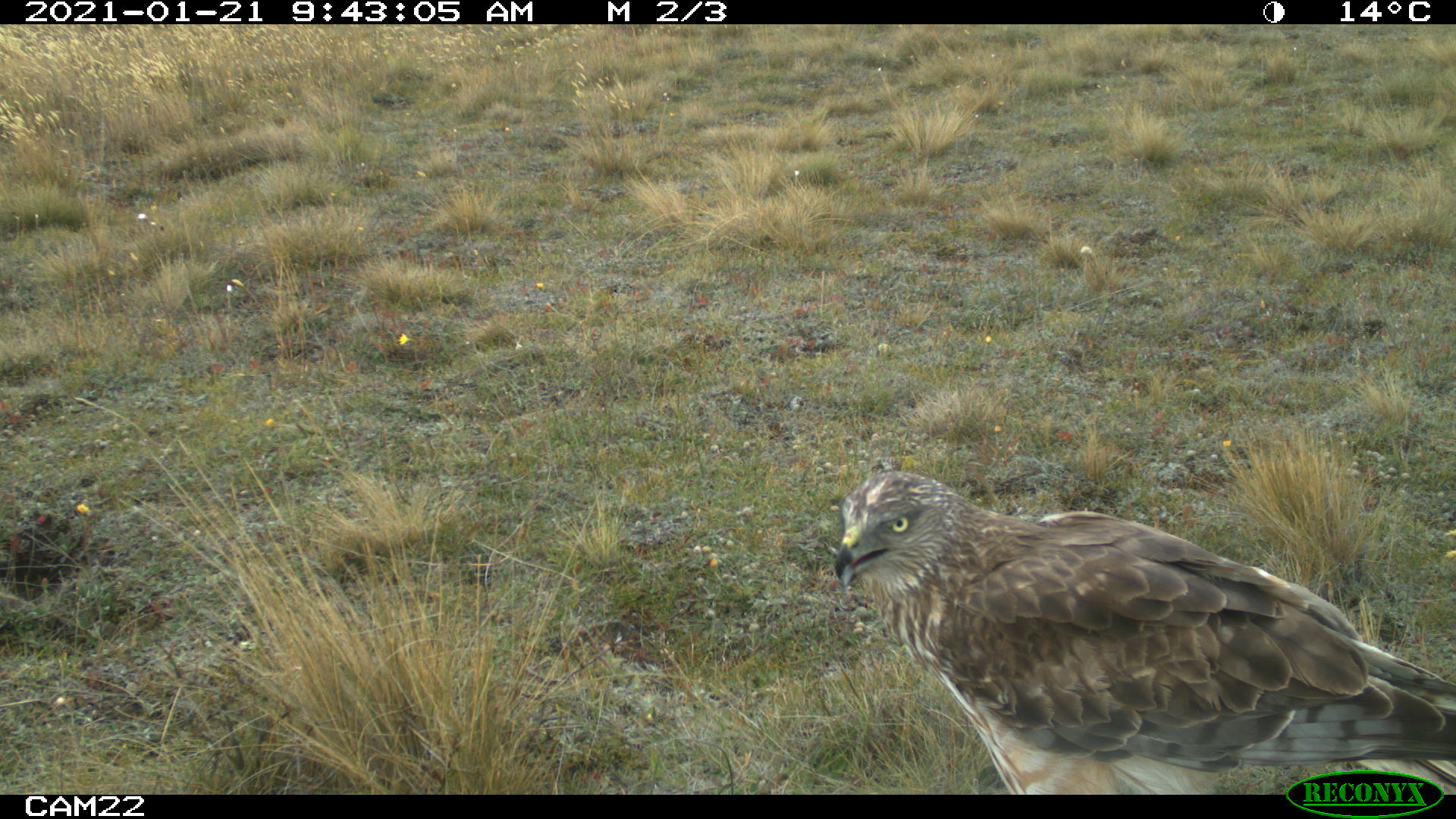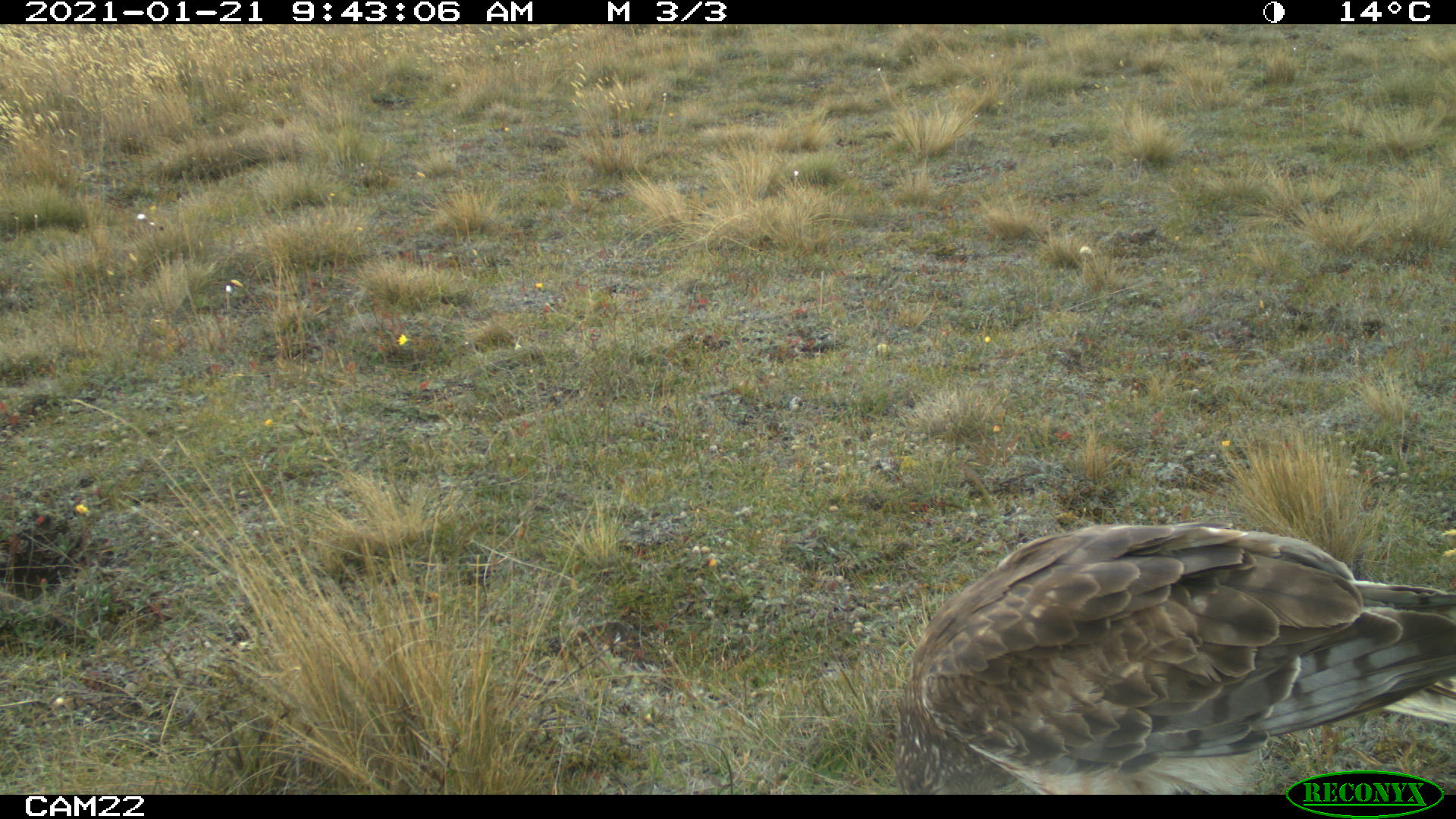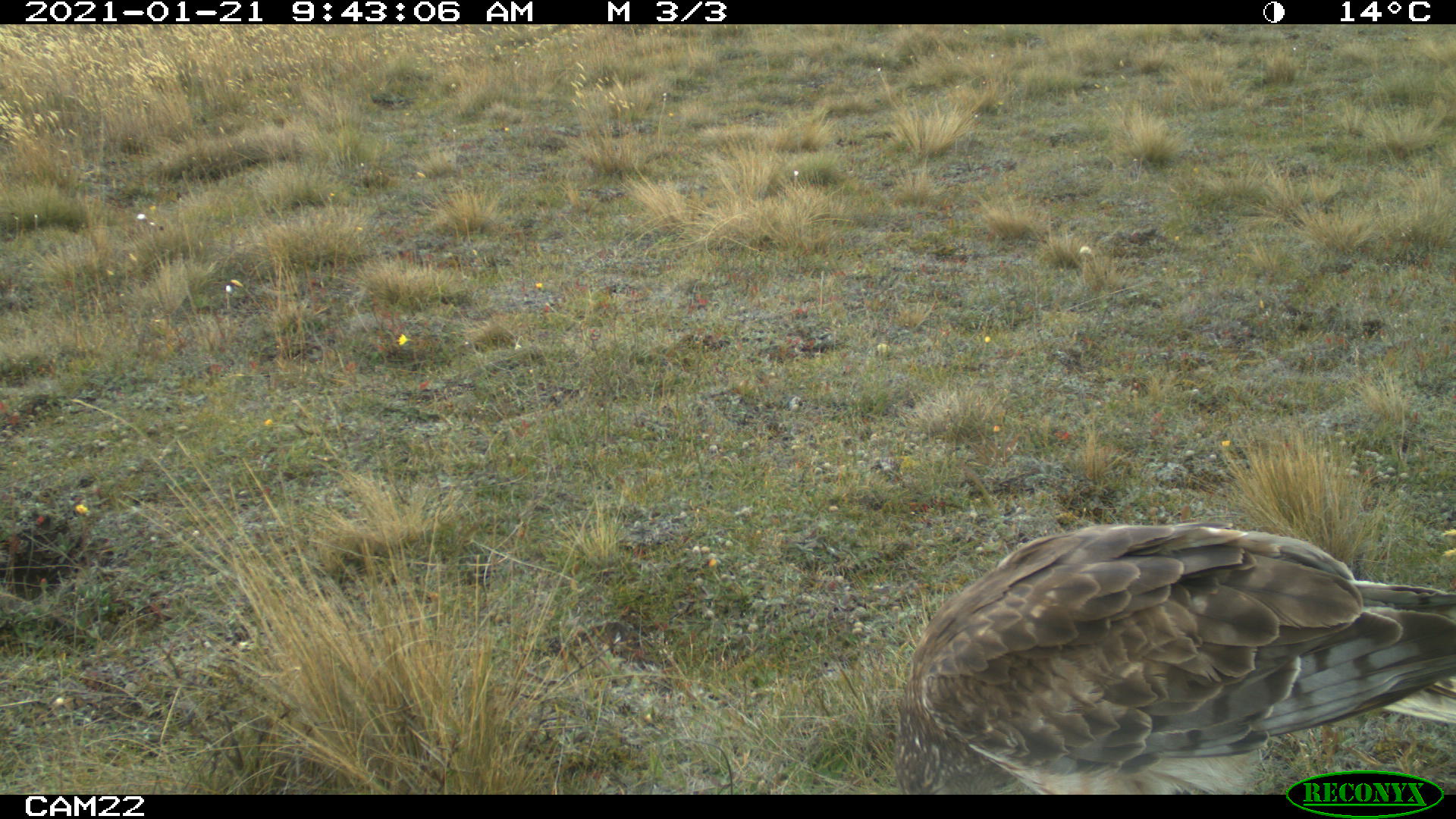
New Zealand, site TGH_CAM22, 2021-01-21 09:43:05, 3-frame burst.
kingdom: Animalia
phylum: Chordata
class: Aves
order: Accipitriformes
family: Accipitridae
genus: Circus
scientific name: Circus approximans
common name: swamp harrier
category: harrier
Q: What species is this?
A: Harrier (swamp harrier) (Circus approximans).